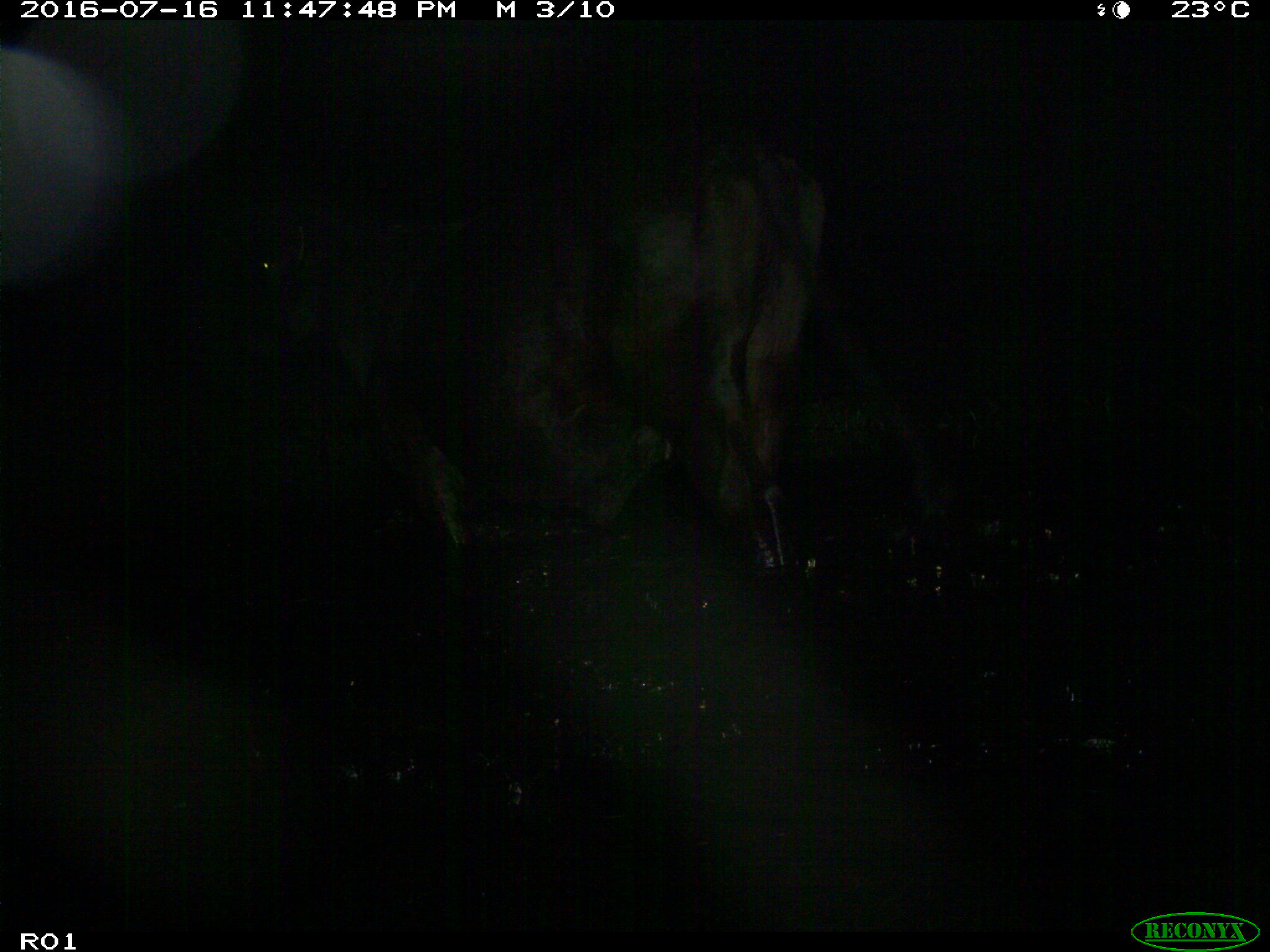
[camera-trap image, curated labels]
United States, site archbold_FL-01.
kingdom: Animalia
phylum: Chordata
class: Mammalia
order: Artiodactyla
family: Bovidae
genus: Bos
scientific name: Bos taurus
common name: domestic cow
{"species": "Bos taurus (domestic cow)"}